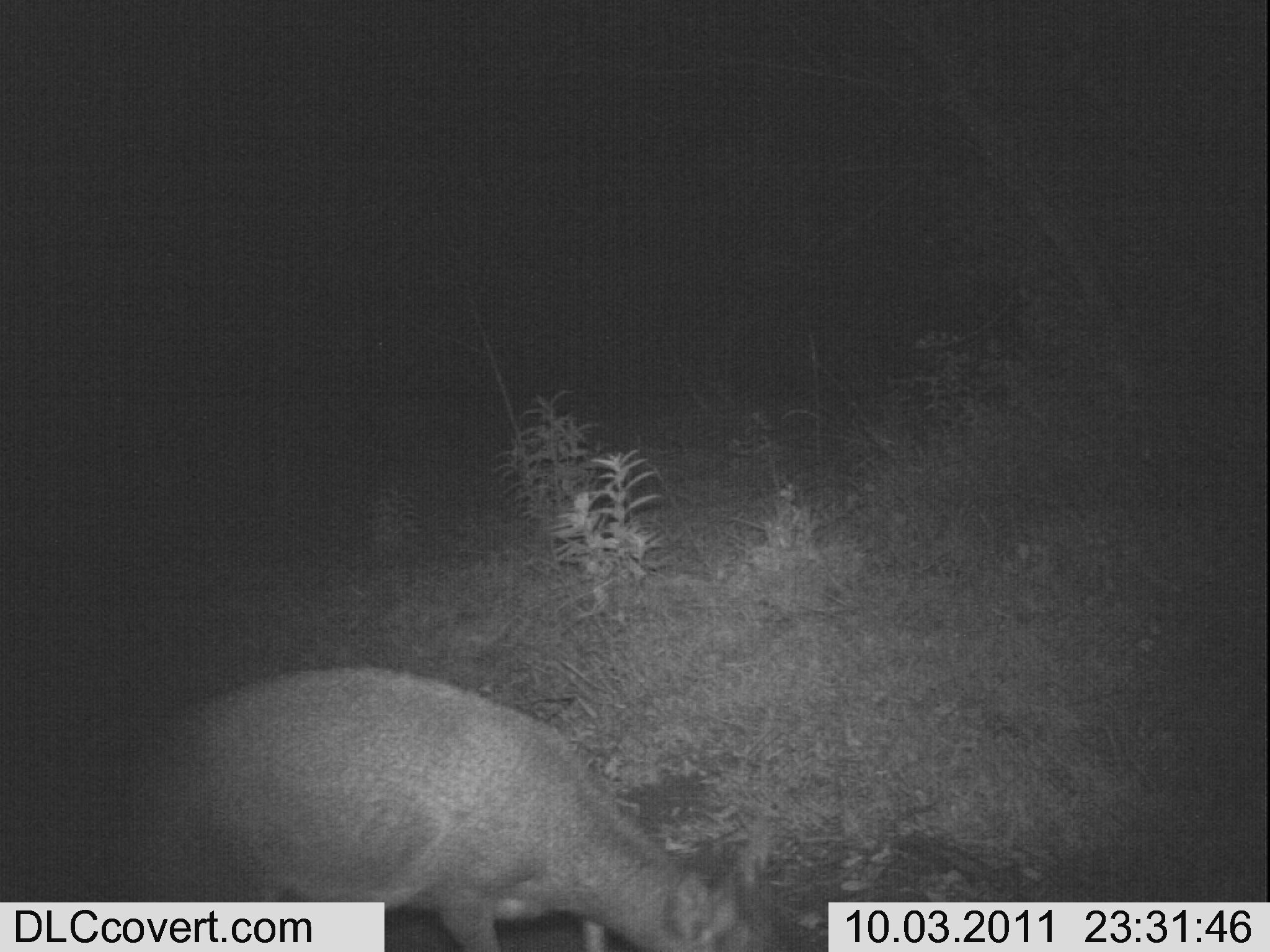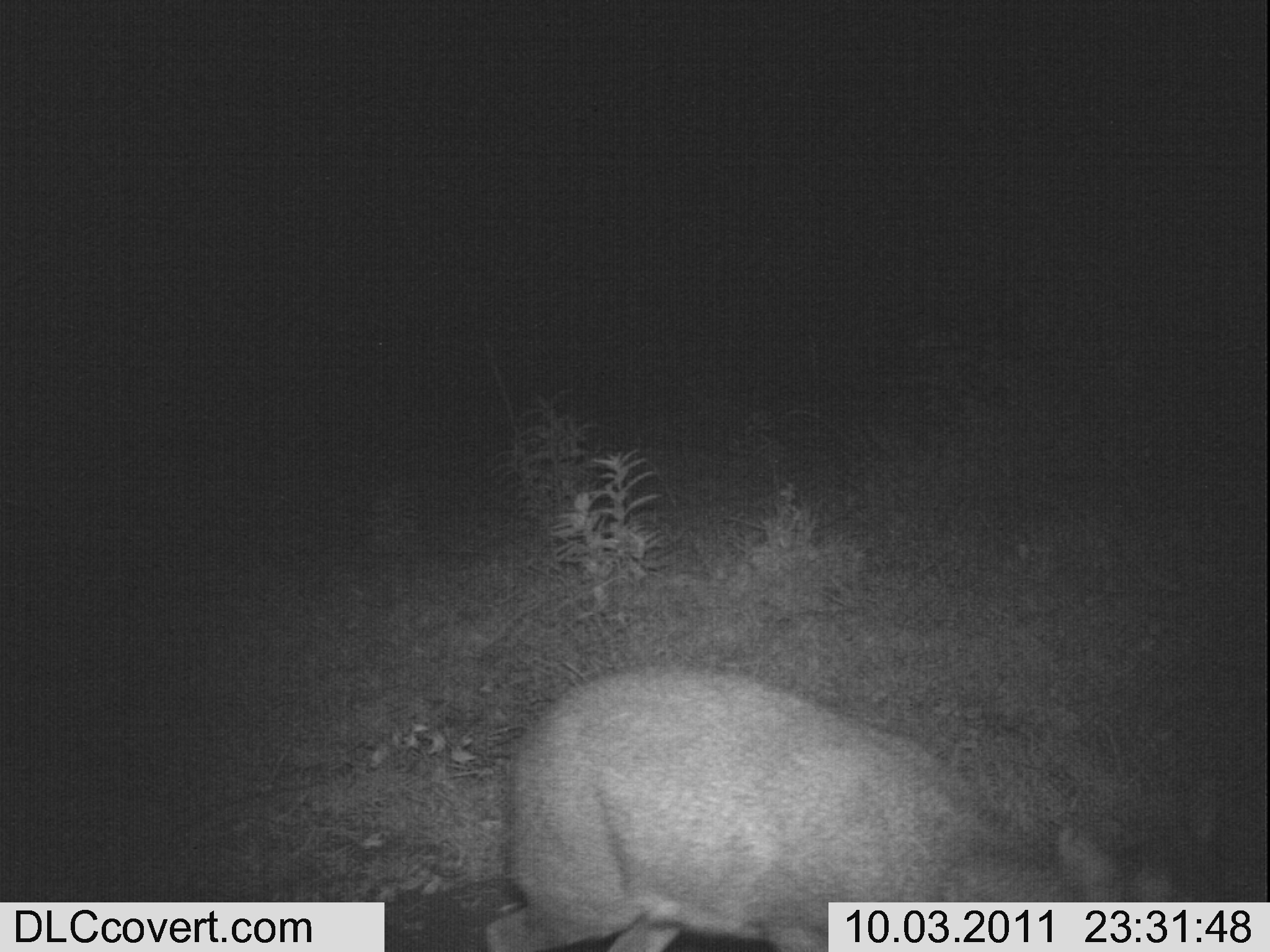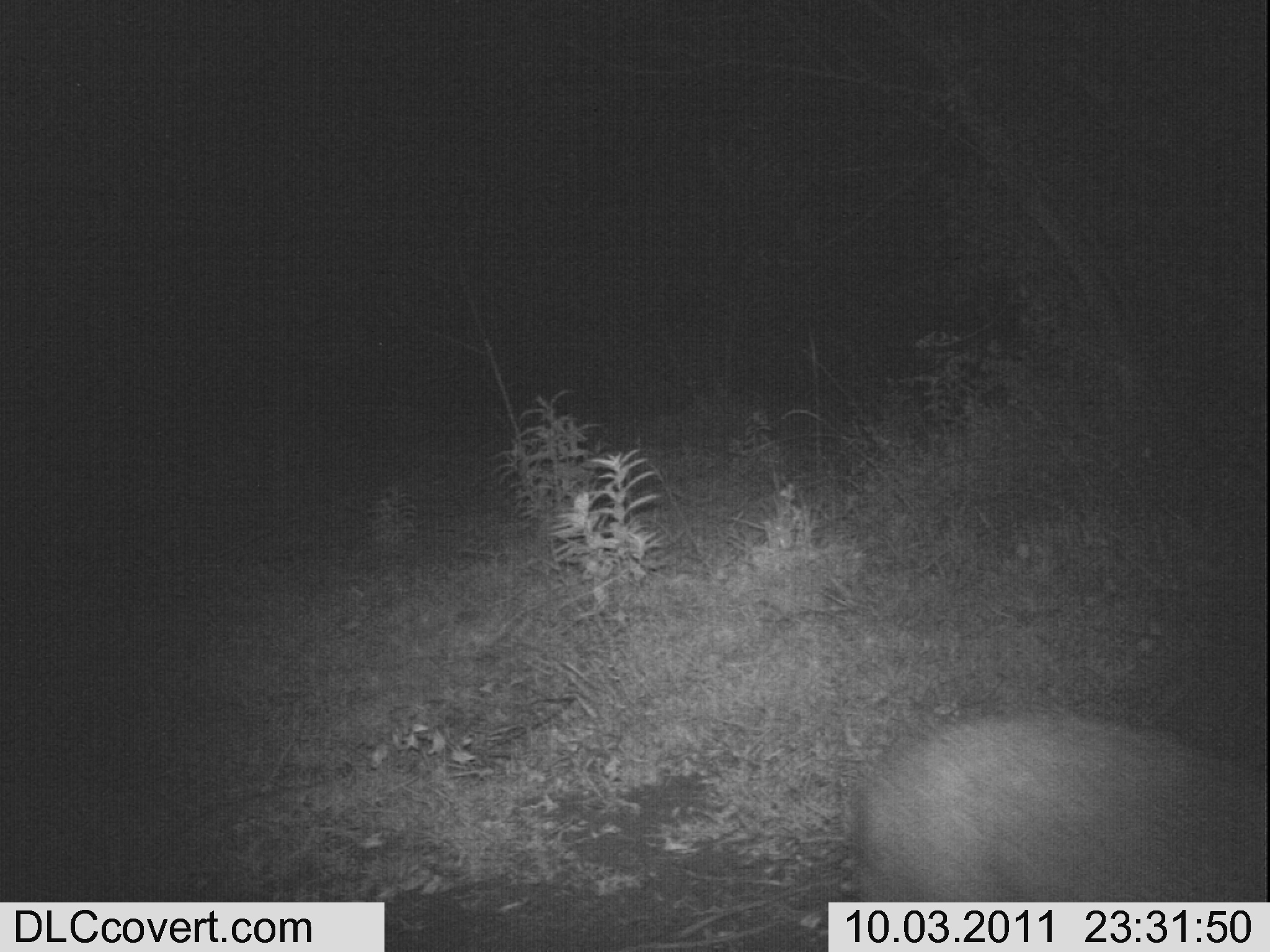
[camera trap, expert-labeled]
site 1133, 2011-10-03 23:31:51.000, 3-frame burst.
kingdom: Animalia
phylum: Chordata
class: Mammalia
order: Artiodactyla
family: Bovidae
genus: Capra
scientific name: Capra aegagrus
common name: wild goat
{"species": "Capra aegagrus (wild goat)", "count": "1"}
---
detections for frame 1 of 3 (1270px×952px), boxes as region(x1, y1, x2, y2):
capra aegagrus: region(113, 667, 791, 951)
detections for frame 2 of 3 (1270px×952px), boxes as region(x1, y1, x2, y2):
capra aegagrus: region(484, 662, 1218, 952)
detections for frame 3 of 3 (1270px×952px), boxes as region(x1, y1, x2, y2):
capra aegagrus: region(855, 711, 1269, 903)